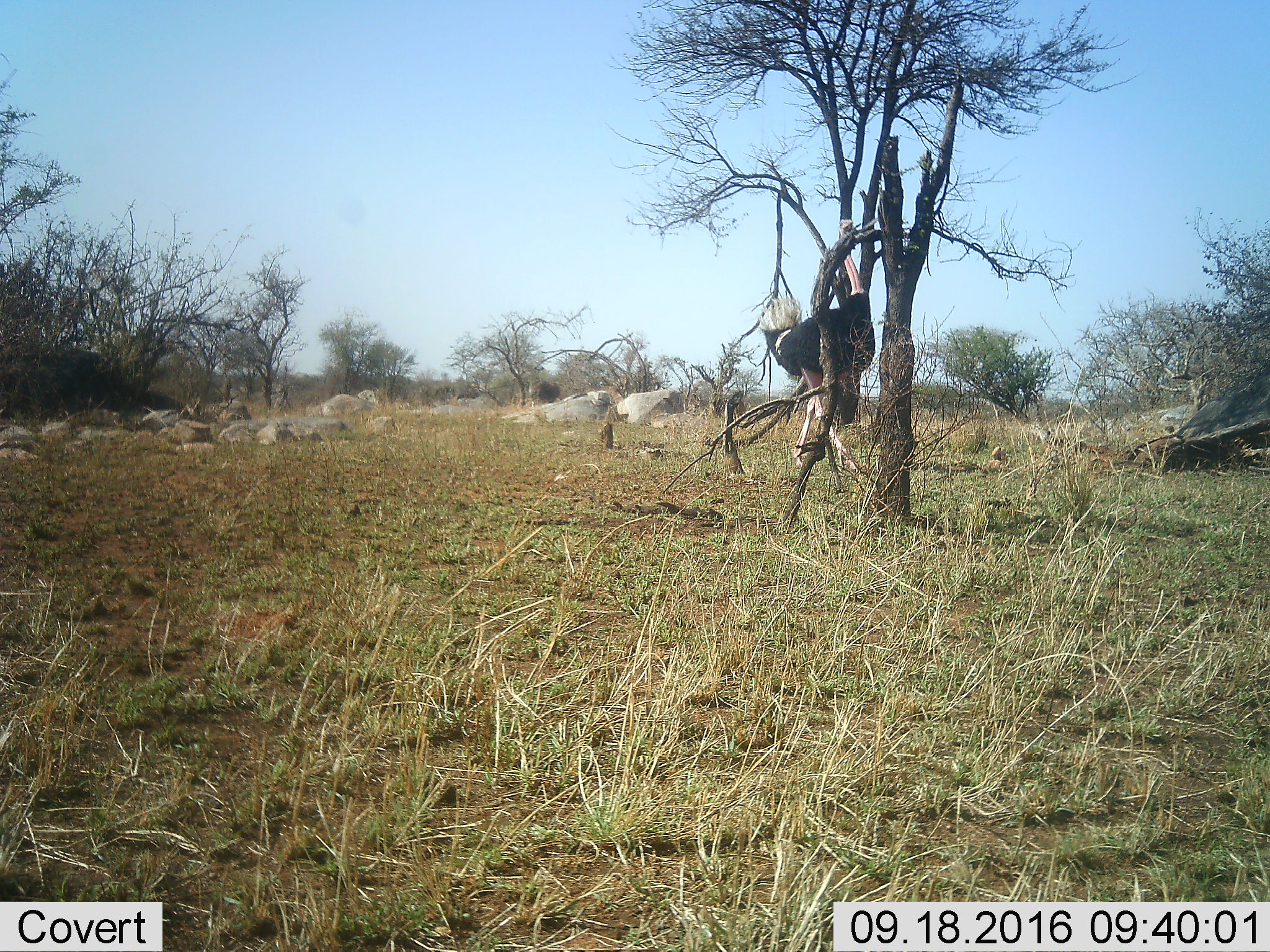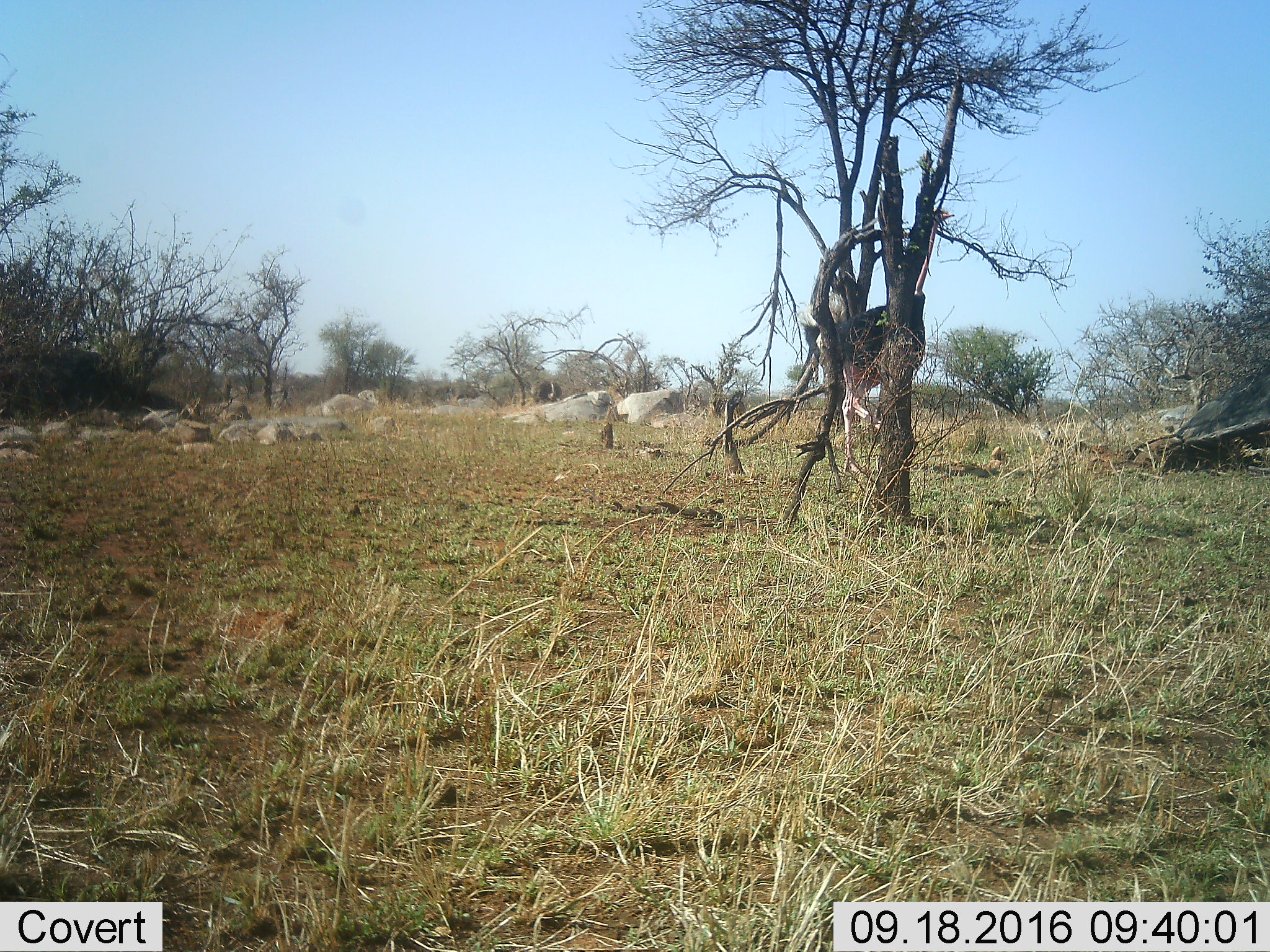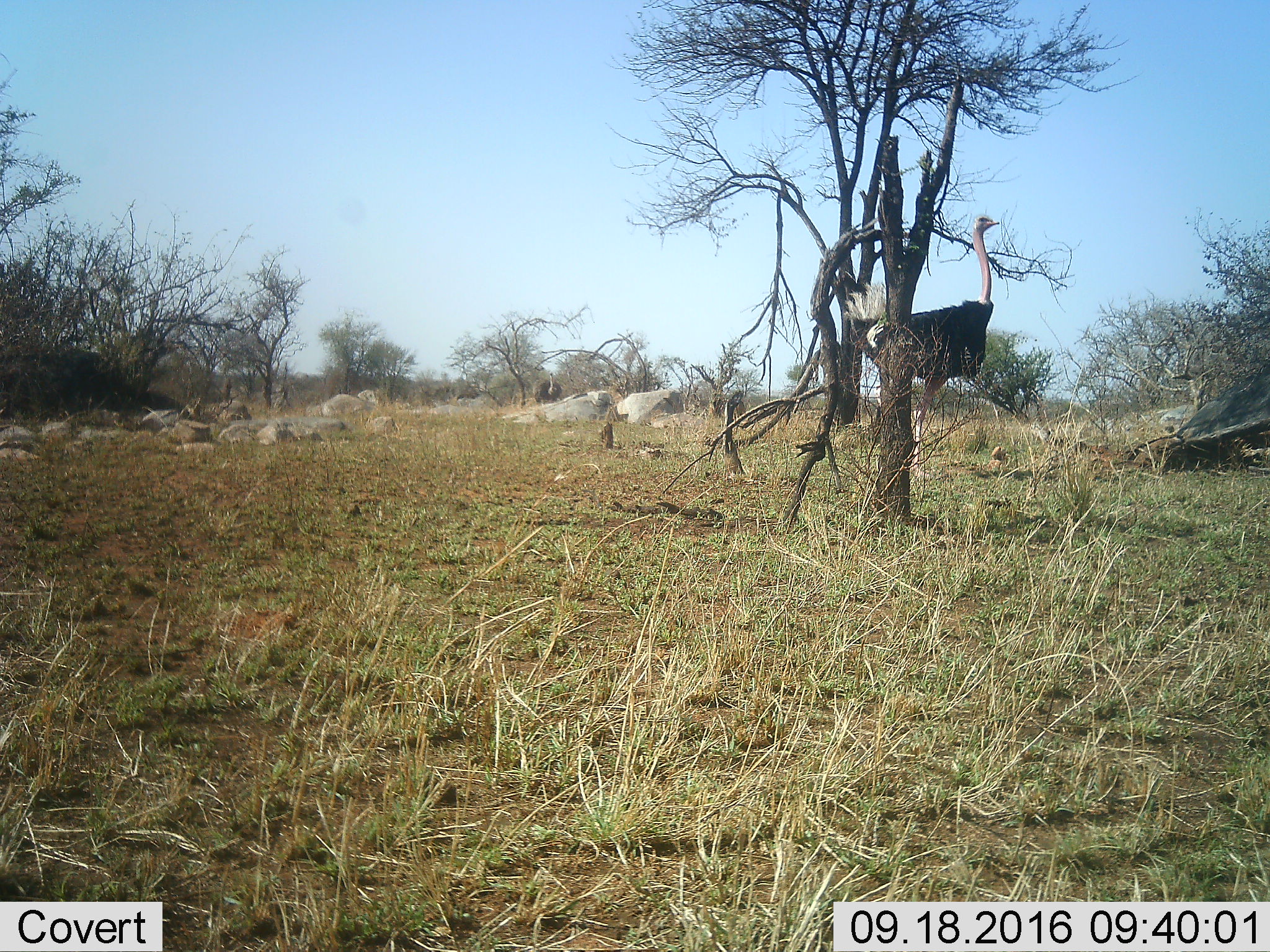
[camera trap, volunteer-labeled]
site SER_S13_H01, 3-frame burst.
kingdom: Animalia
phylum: Chordata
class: Aves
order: Struthioniformes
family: Struthionidae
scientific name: Struthionidae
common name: ostrich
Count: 1.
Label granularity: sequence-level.